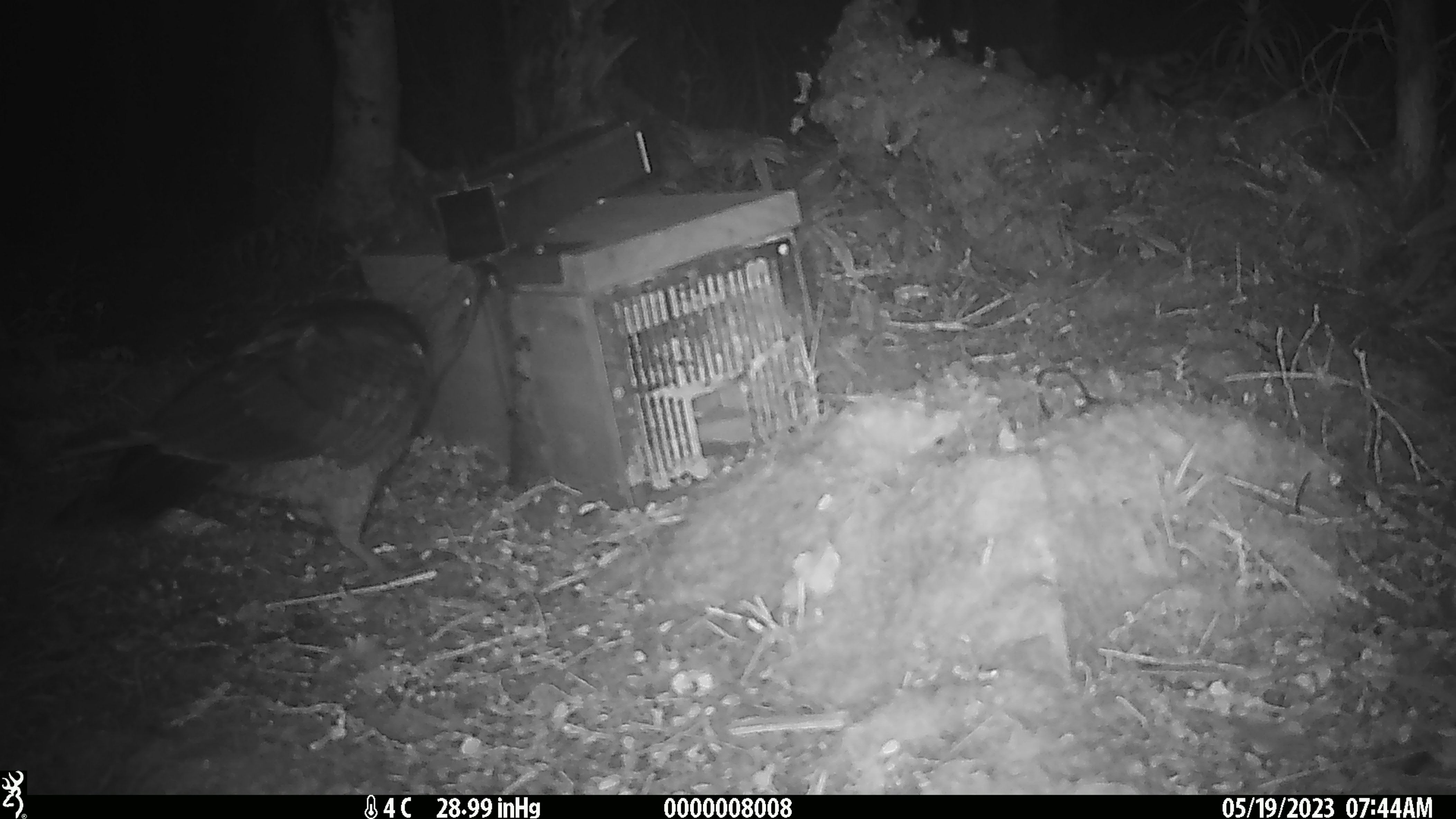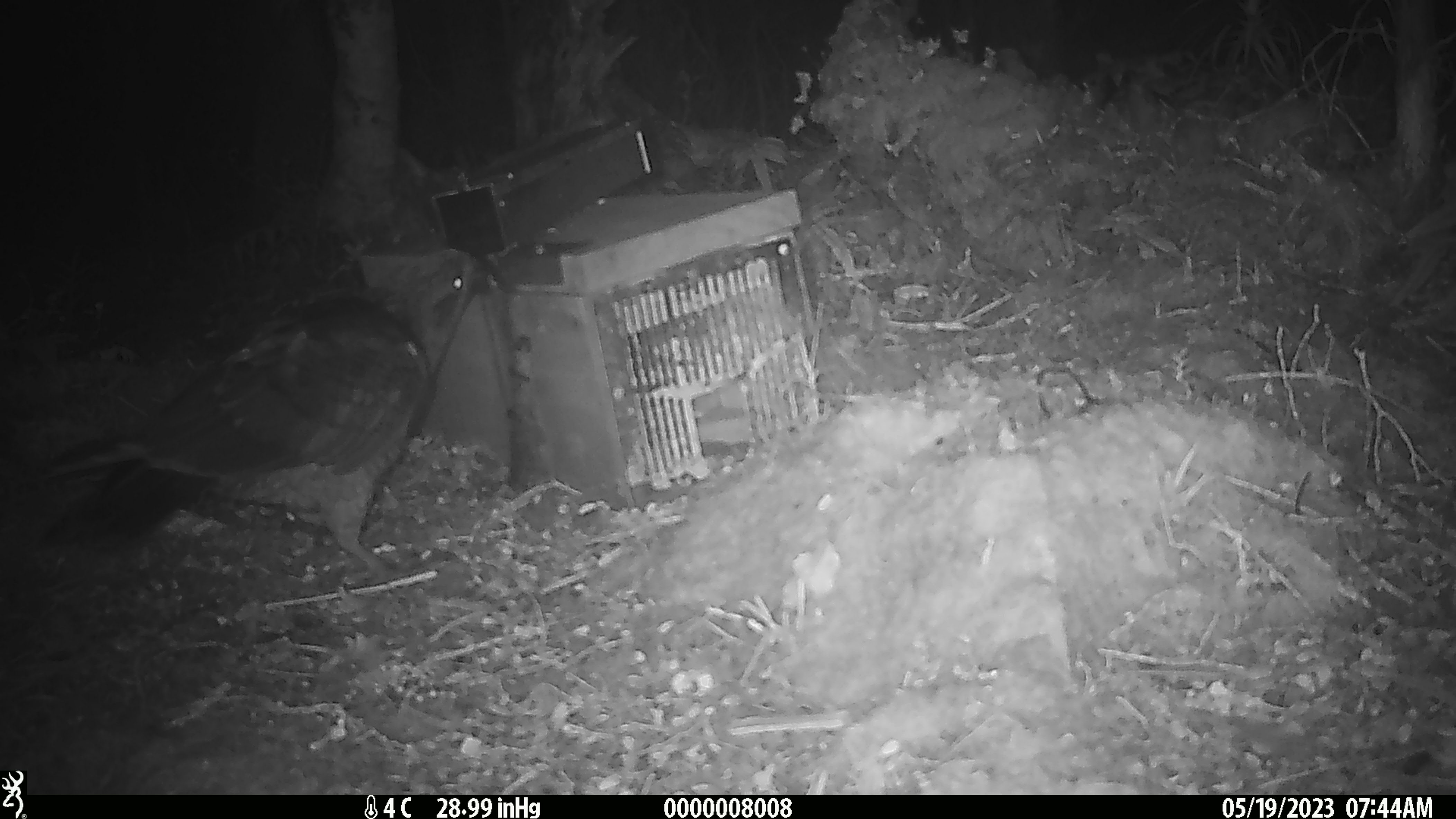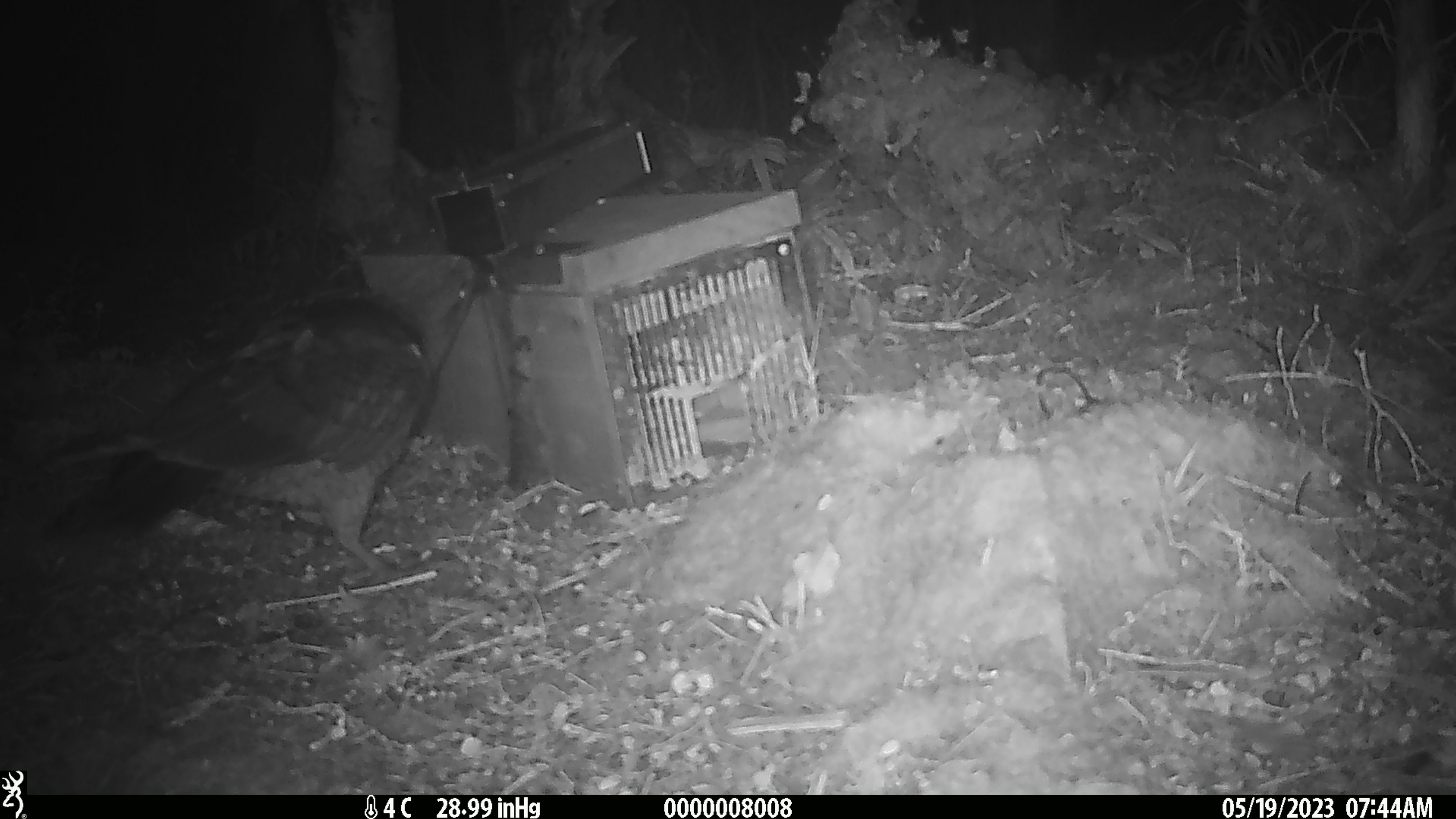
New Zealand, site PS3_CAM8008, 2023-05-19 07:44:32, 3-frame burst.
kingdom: Animalia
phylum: Chordata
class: Aves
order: Psittaciformes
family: Strigopidae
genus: Nestor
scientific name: Nestor notabilis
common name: kea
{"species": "kea (Nestor notabilis)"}